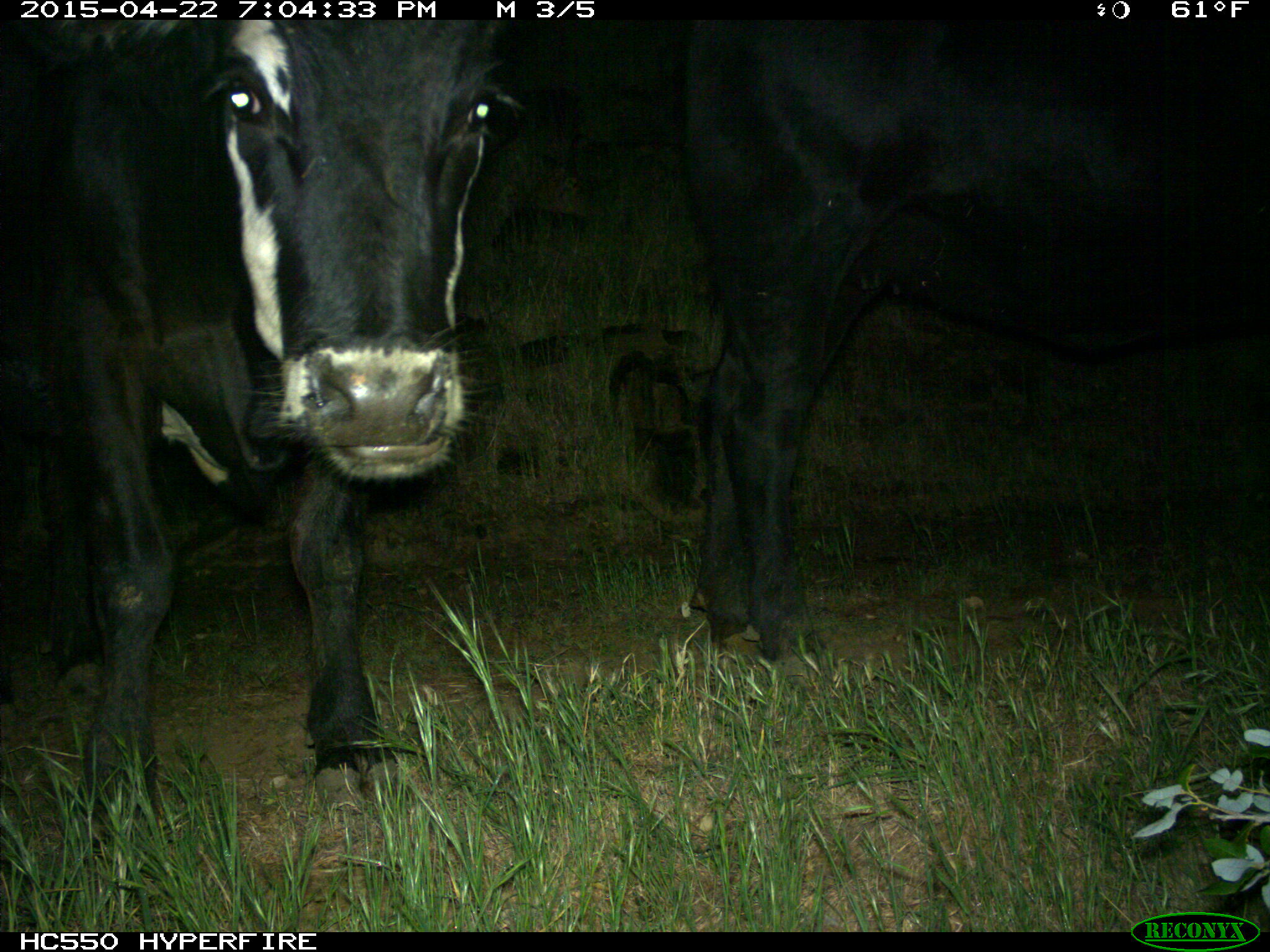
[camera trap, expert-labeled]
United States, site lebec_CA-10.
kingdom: Animalia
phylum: Chordata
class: Mammalia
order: Artiodactyla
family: Bovidae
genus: Bos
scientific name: Bos taurus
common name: domestic cow